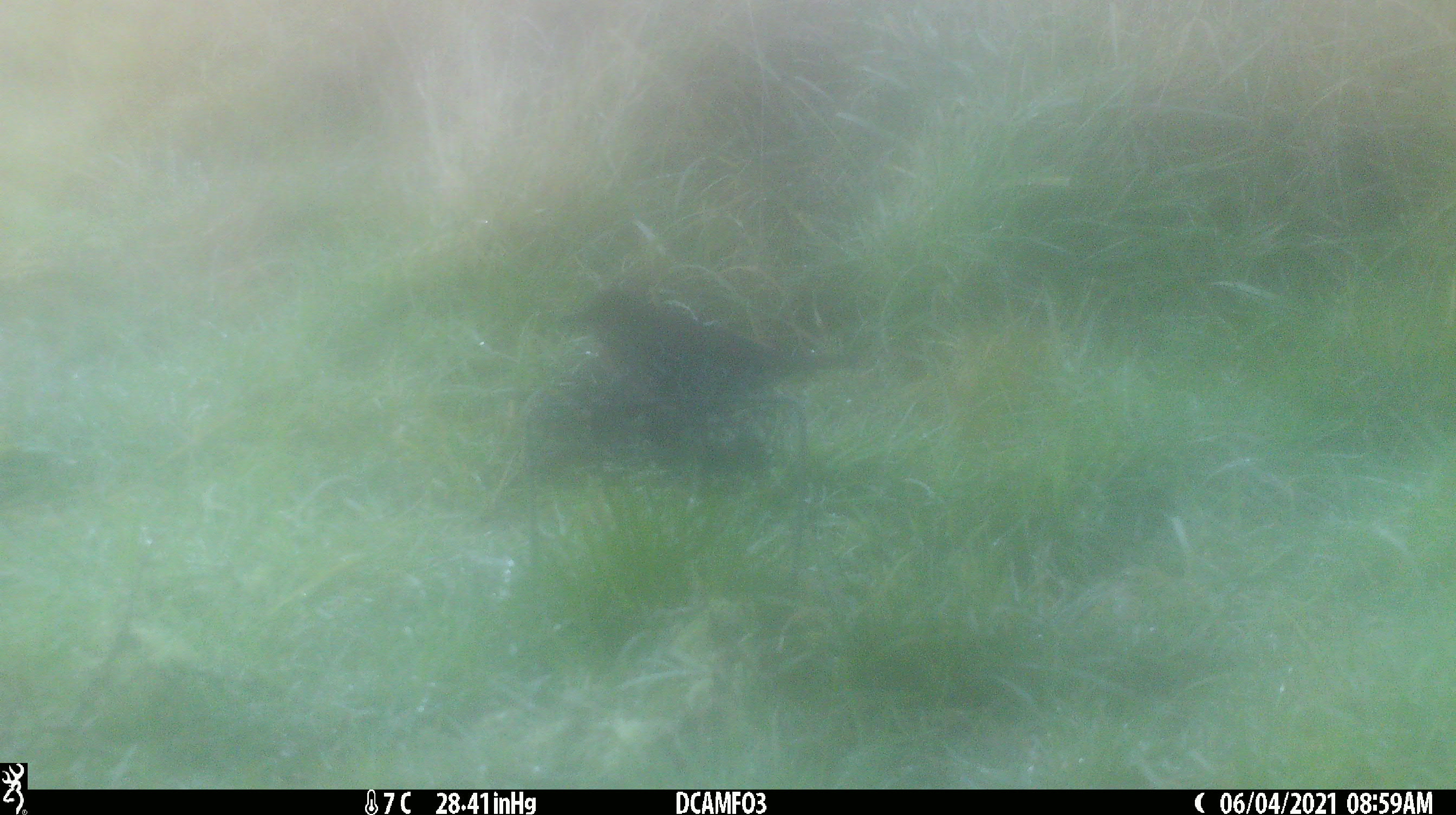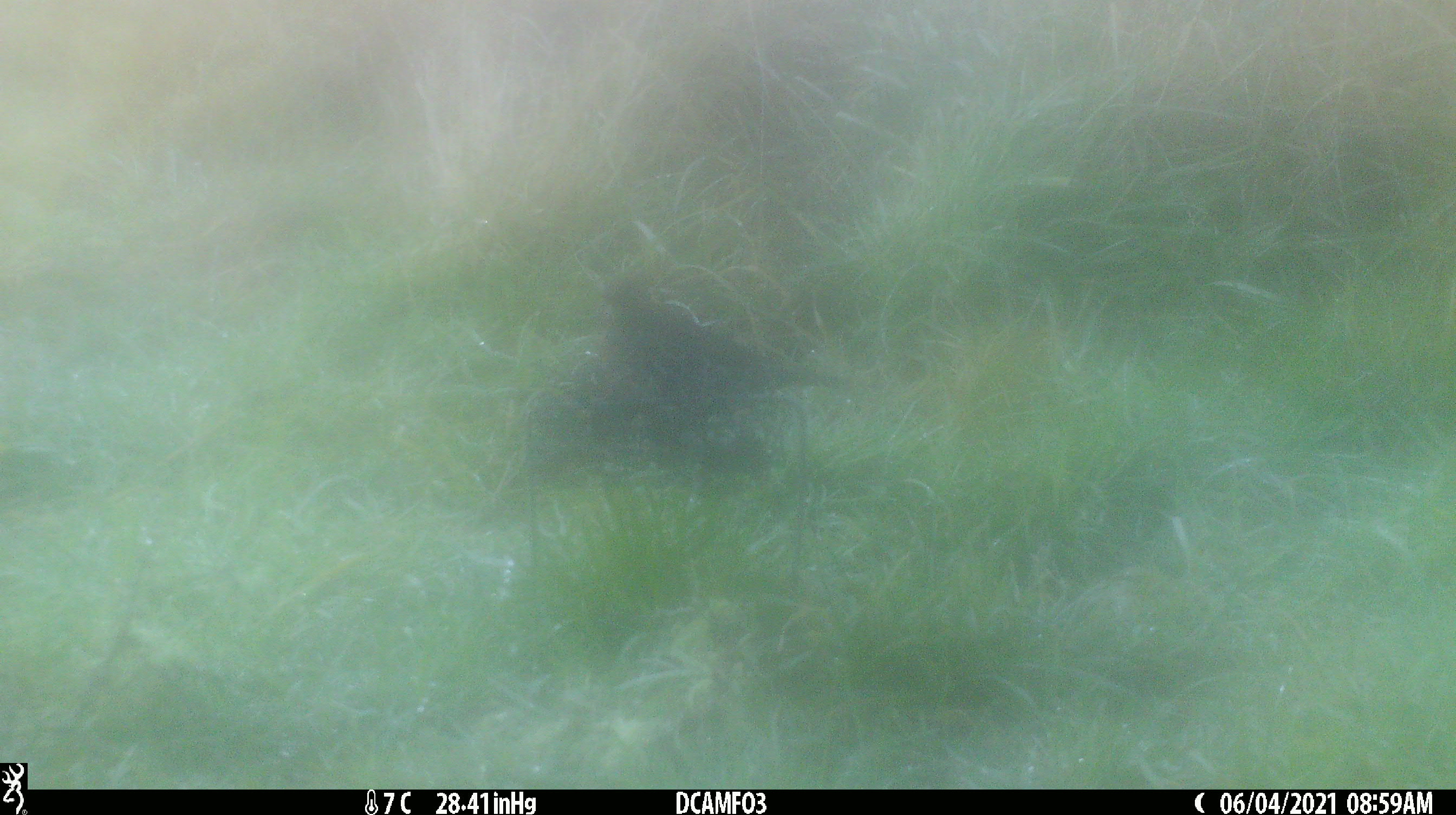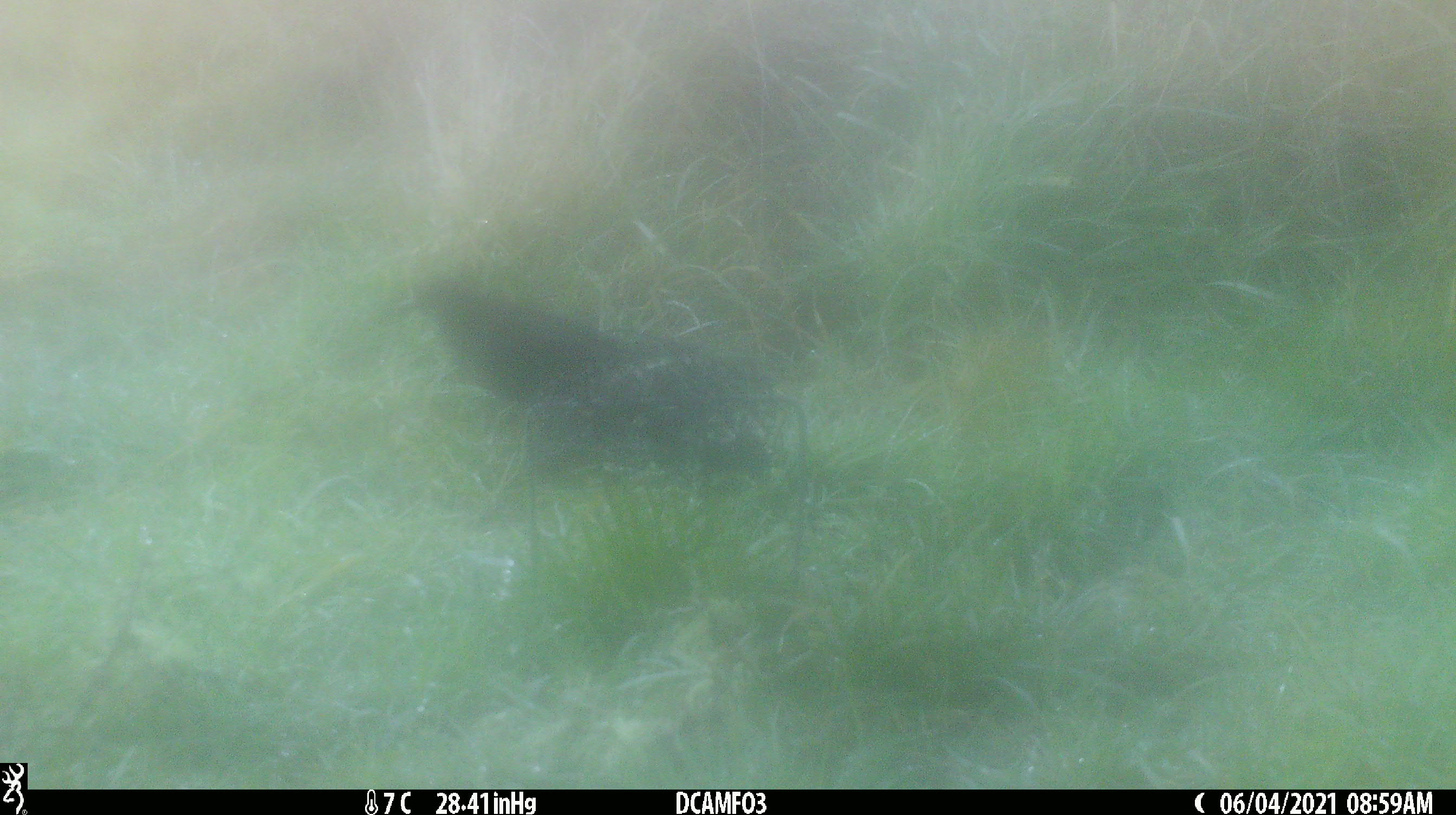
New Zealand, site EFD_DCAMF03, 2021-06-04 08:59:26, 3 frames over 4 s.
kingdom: Animalia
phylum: Chordata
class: Aves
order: Passeriformes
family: Turdidae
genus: Turdus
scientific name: Turdus merula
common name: eurasian blackbird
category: blackbird